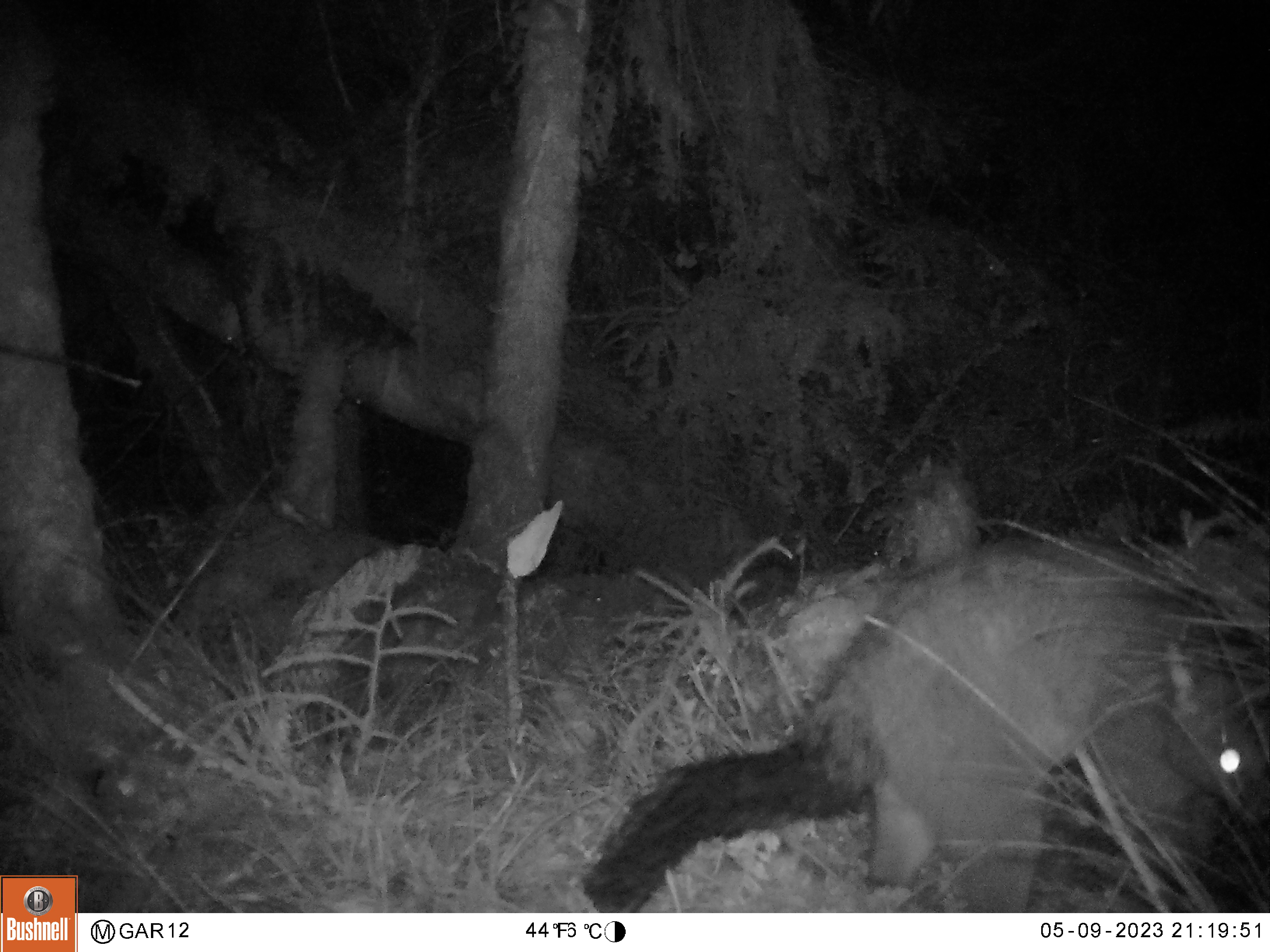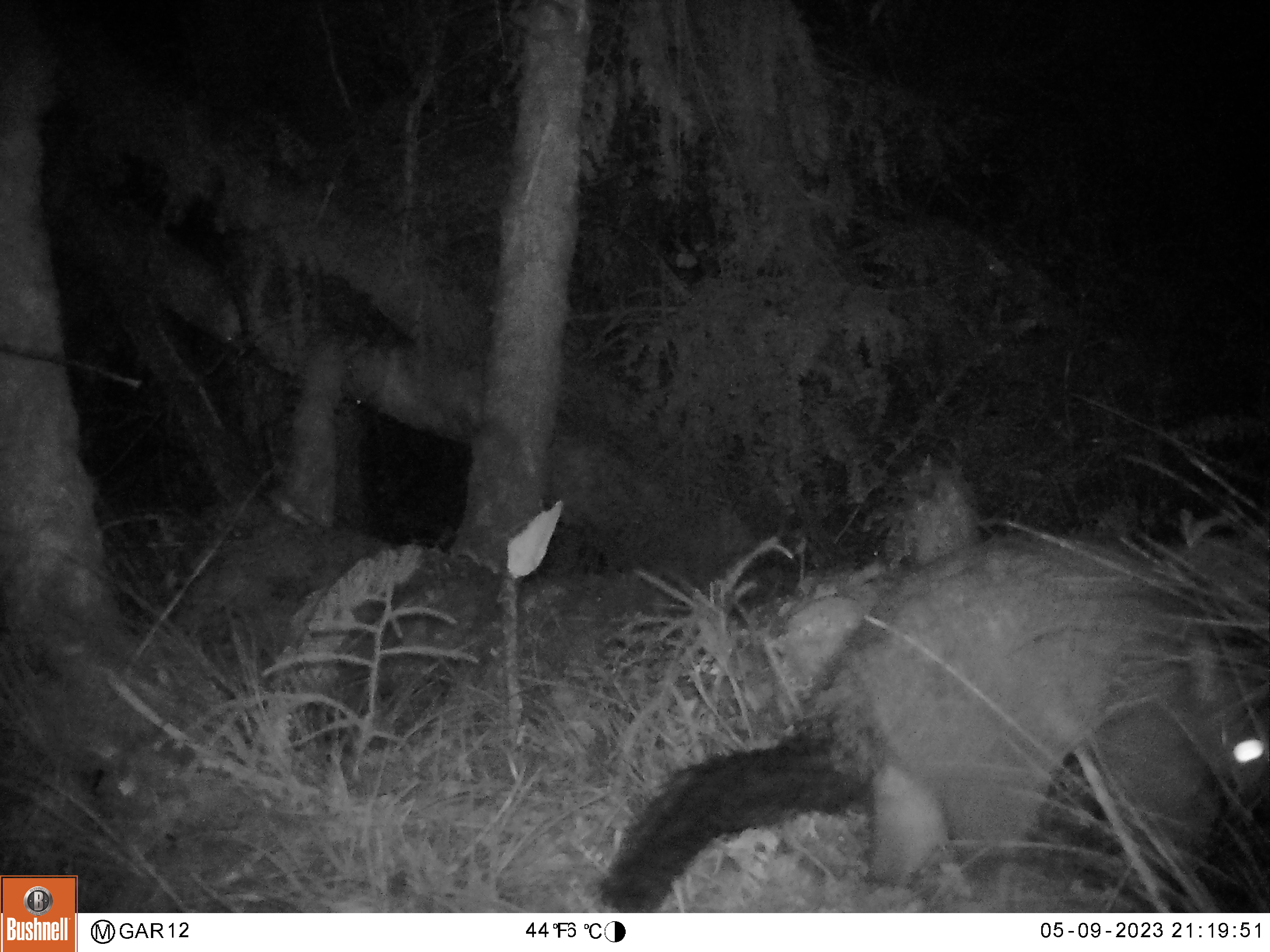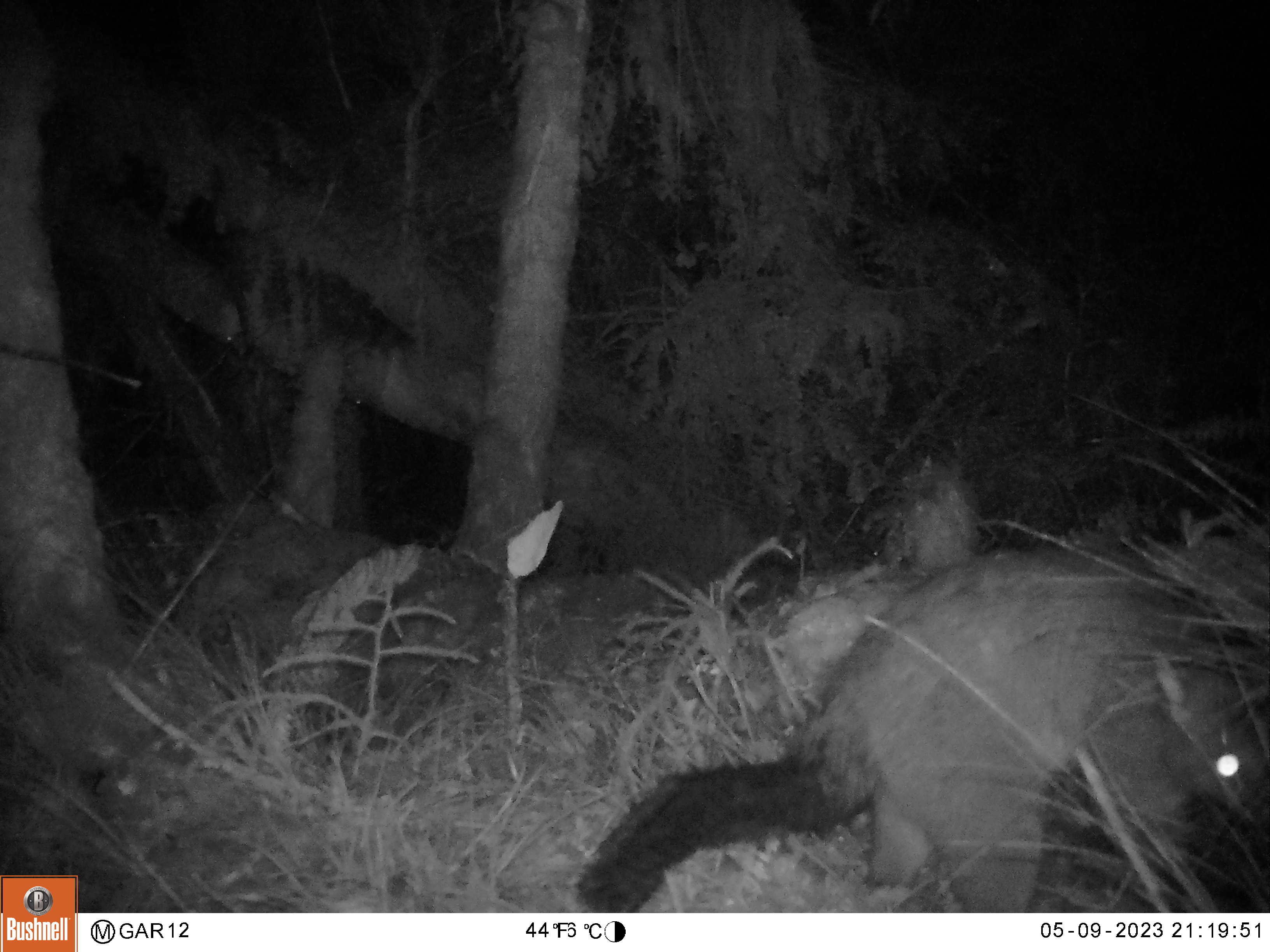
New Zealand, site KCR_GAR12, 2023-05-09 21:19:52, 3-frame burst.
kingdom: Animalia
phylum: Chordata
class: Mammalia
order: Diprotodontia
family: Phalangeridae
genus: Trichosurus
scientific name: Trichosurus vulpecula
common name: common brushtail possum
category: possum